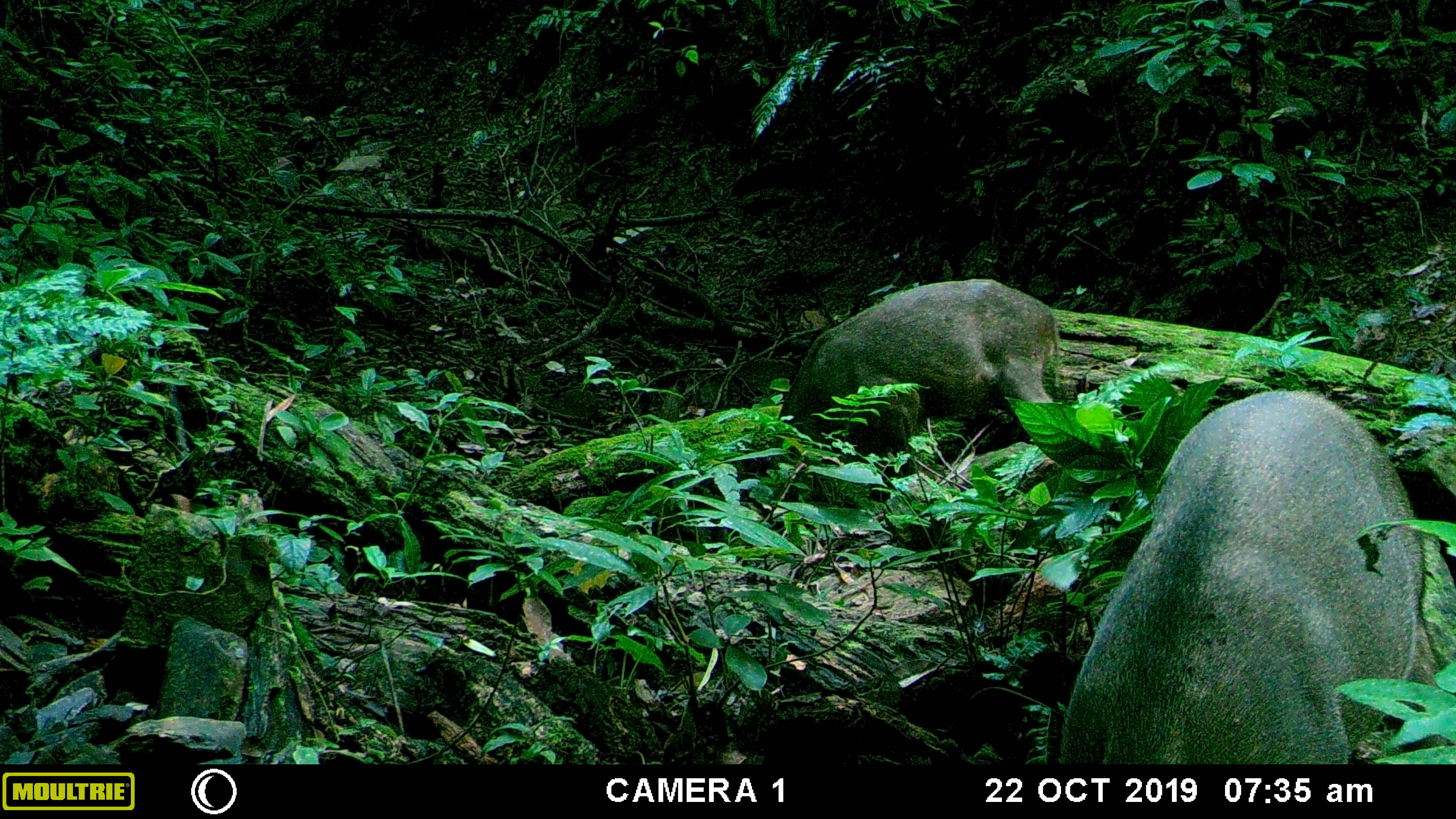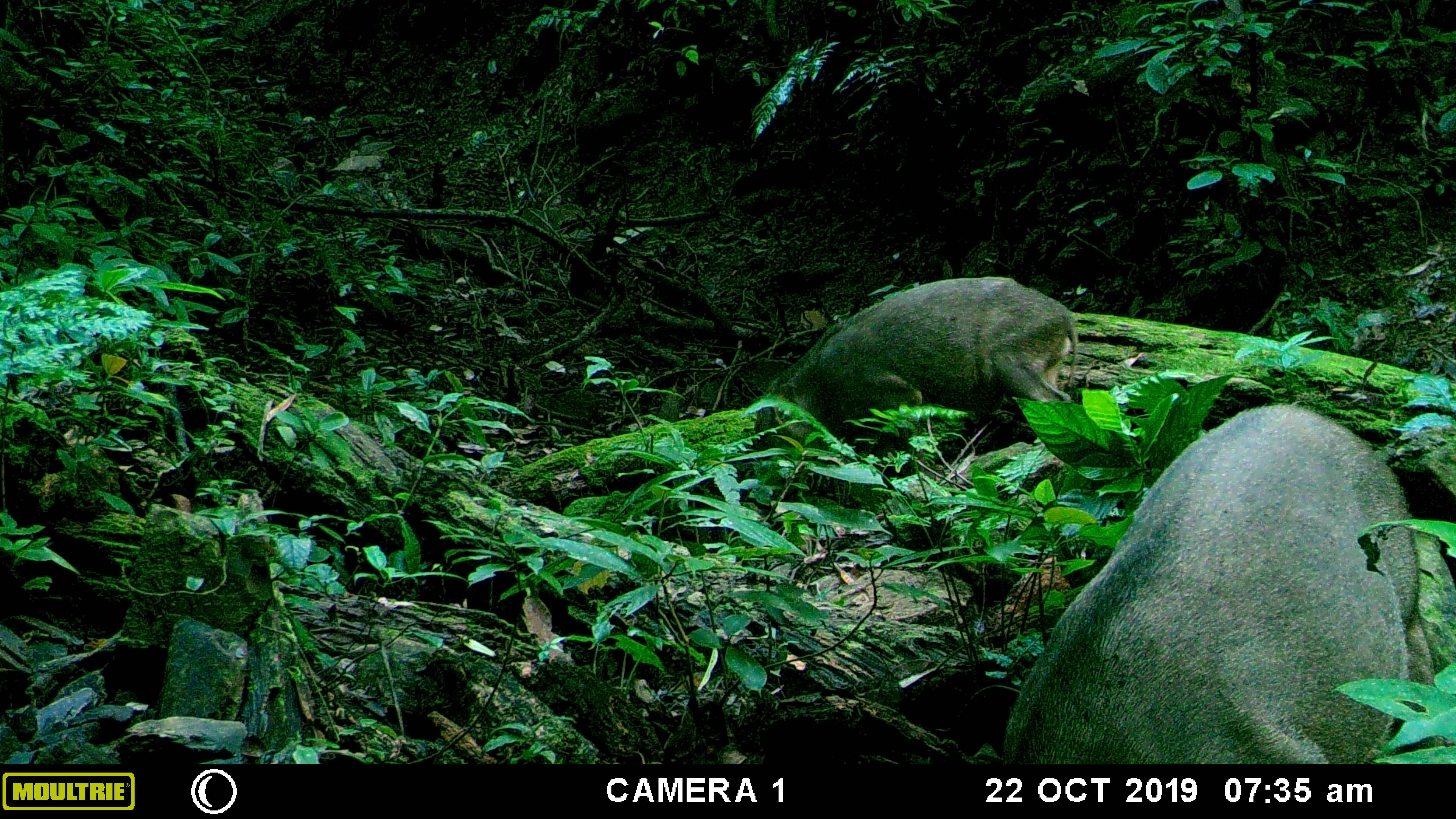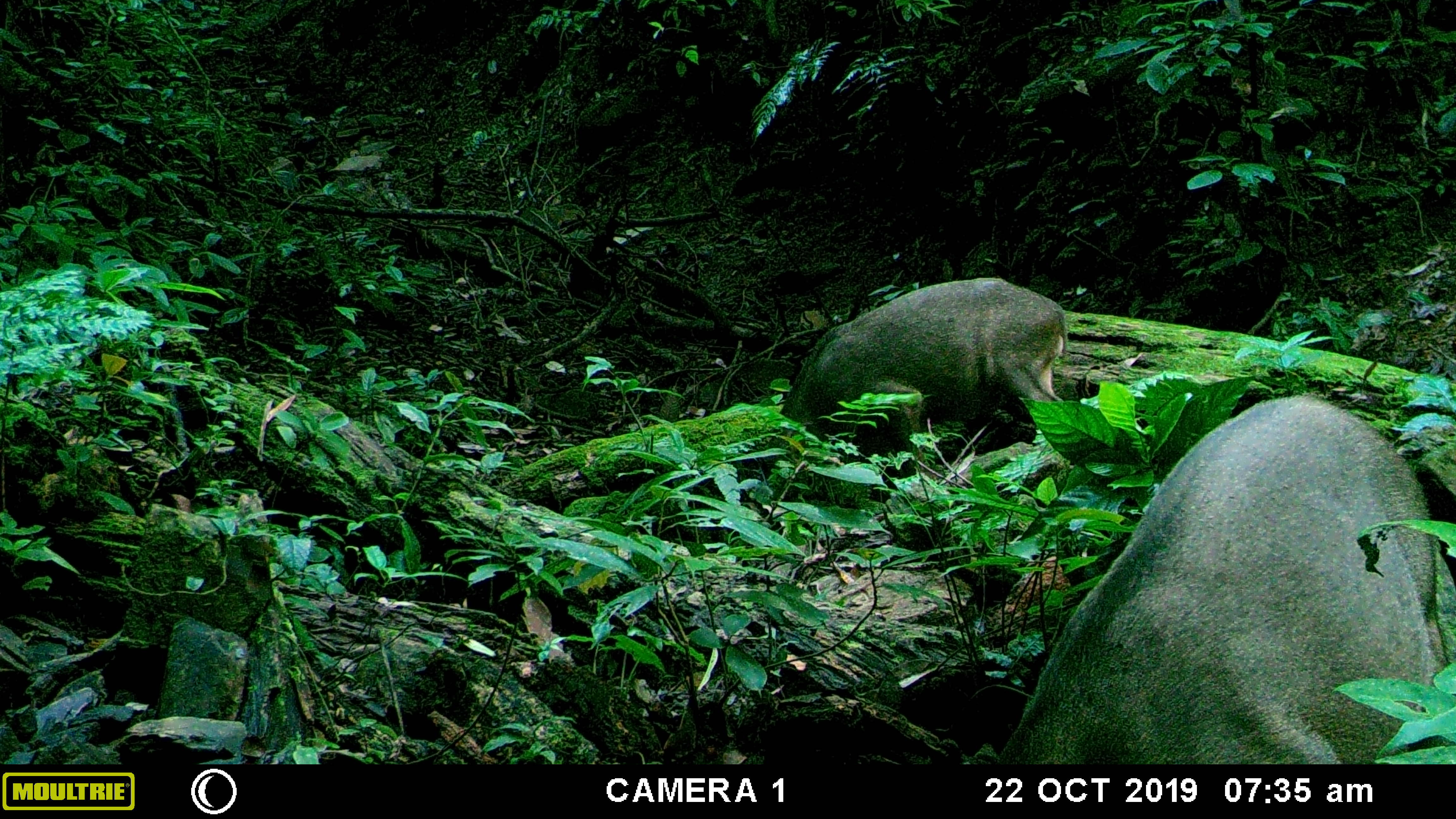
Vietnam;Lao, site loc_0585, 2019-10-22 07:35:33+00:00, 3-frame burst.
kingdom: Animalia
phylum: Chordata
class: Mammalia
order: Artiodactyla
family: Suidae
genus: Sus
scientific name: Sus scrofa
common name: eurasian wild pig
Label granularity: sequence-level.